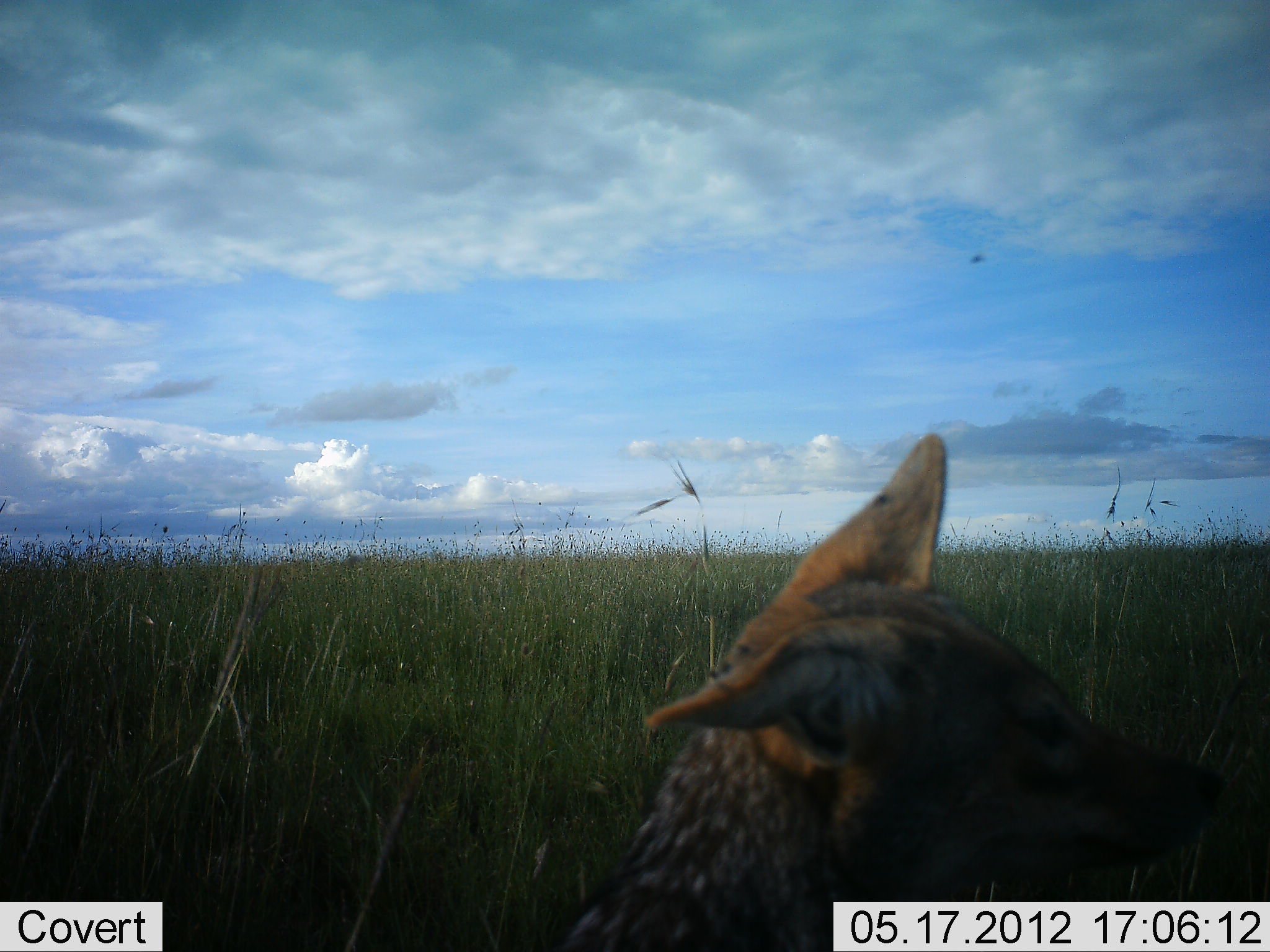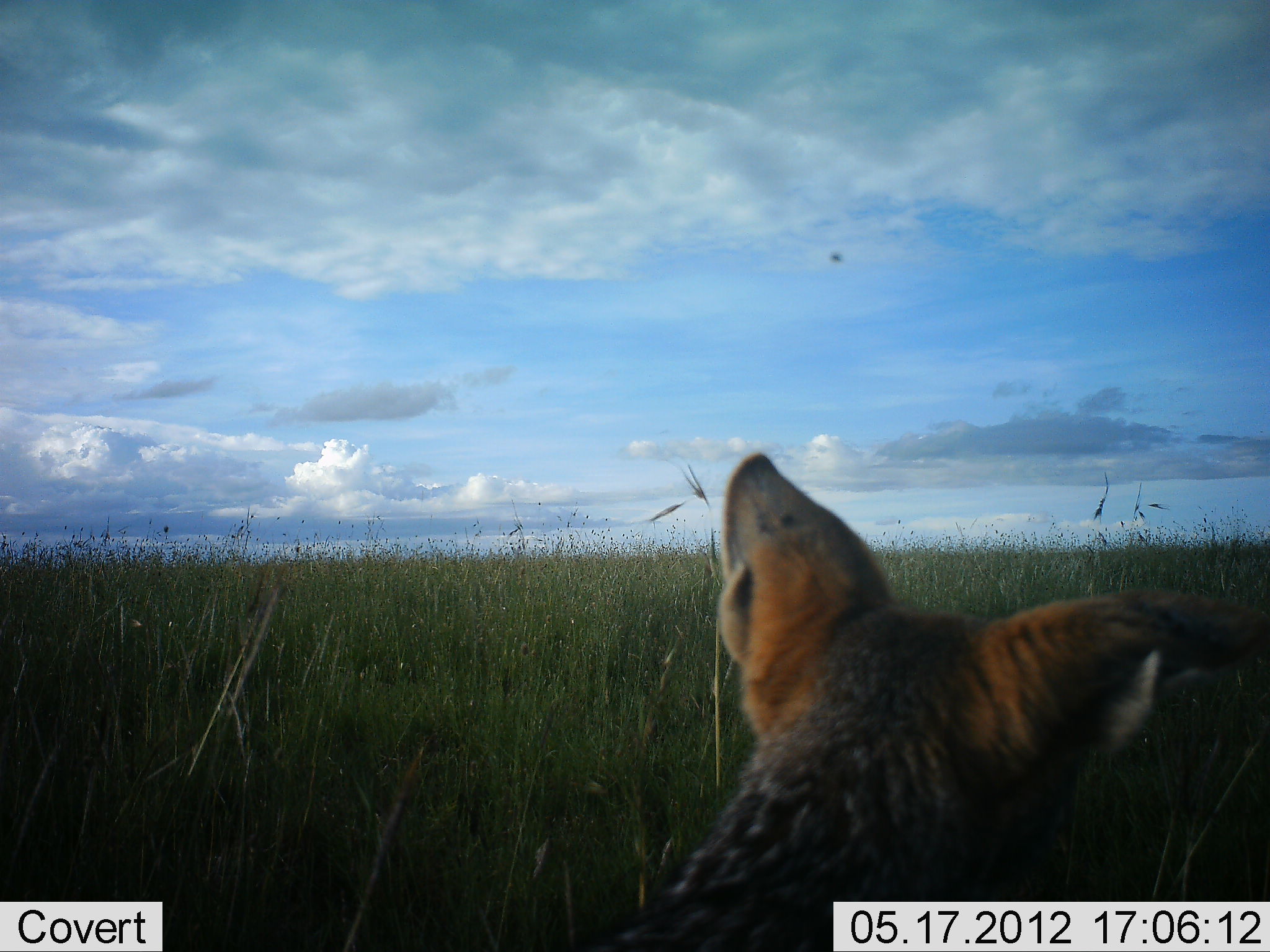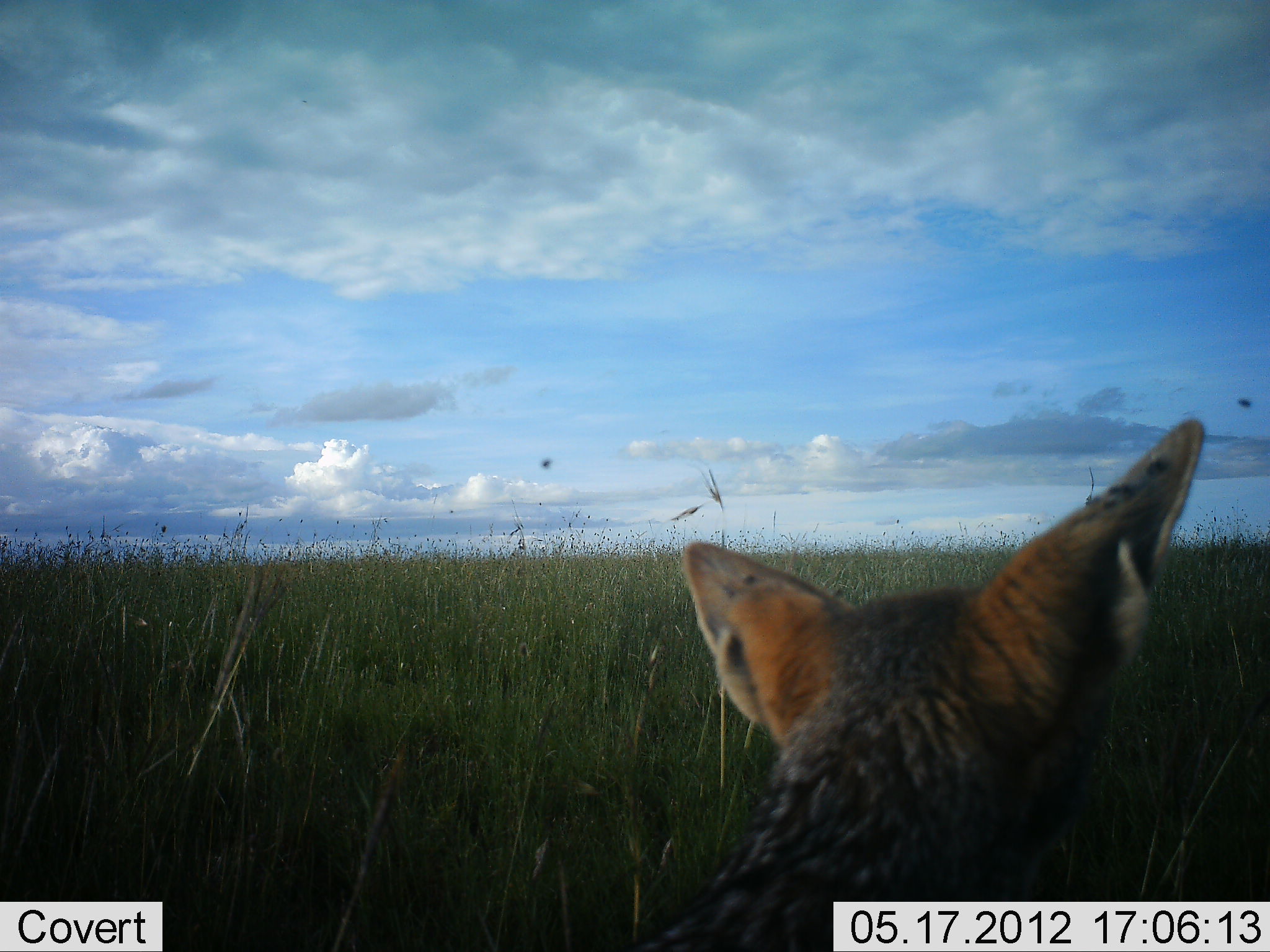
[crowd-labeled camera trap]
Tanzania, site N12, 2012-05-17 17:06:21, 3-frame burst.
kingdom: Animalia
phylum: Chordata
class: Mammalia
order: Carnivora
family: Canidae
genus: Lupulella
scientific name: Lupulella mesomelas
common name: black-backed jackal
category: jackal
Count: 1.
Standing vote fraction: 60%.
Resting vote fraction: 40%.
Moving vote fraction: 0%.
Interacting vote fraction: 0%.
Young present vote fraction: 0%.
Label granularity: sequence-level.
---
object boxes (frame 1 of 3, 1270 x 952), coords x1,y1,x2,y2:
animal: 576,434,1225,952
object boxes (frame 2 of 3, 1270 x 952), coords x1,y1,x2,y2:
animal: 632,451,1270,952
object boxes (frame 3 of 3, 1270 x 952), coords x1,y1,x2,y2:
animal: 641,416,1206,952